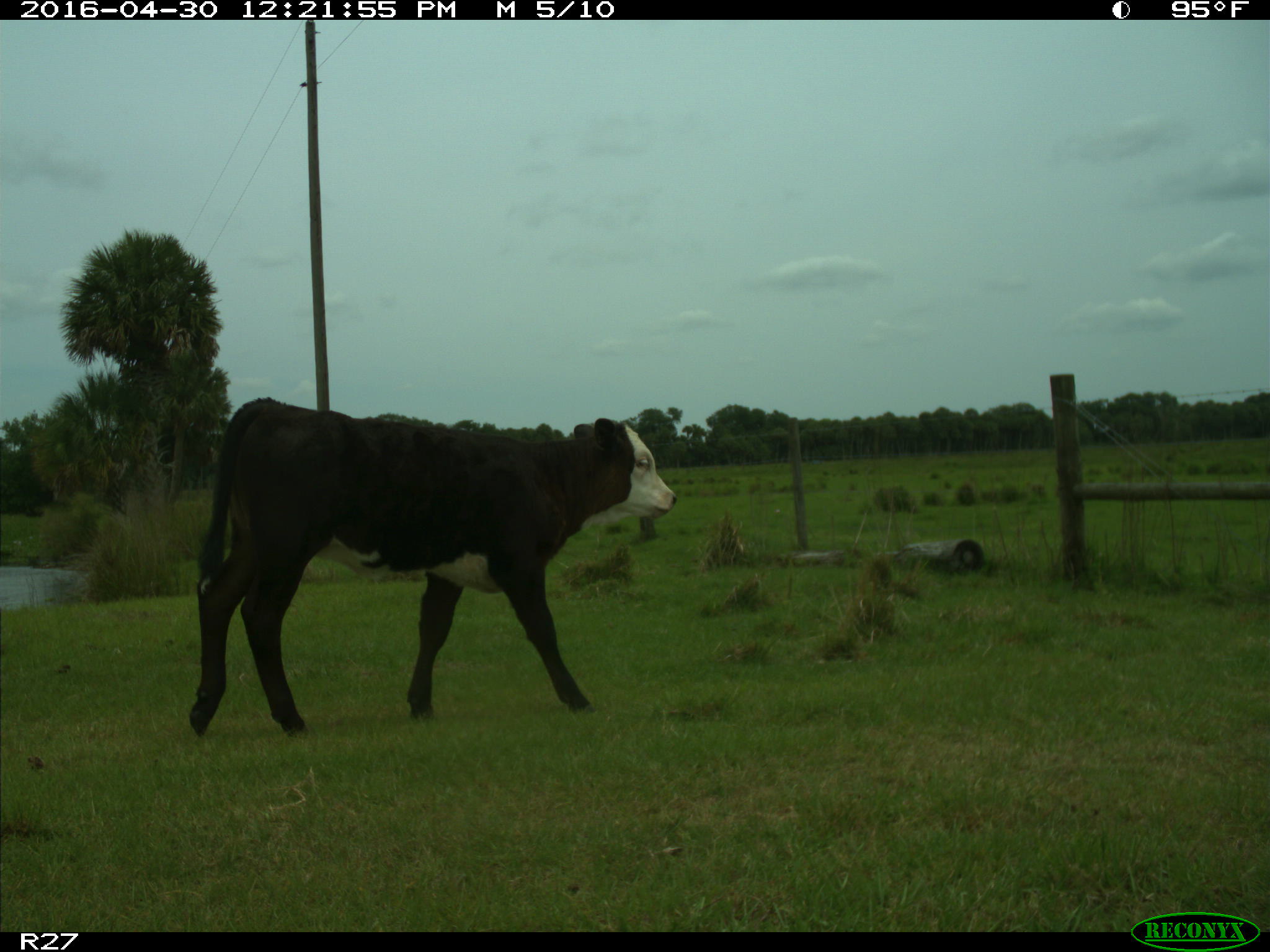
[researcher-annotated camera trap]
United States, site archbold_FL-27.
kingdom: Animalia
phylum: Chordata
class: Mammalia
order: Artiodactyla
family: Bovidae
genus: Bos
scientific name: Bos taurus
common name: domestic cow